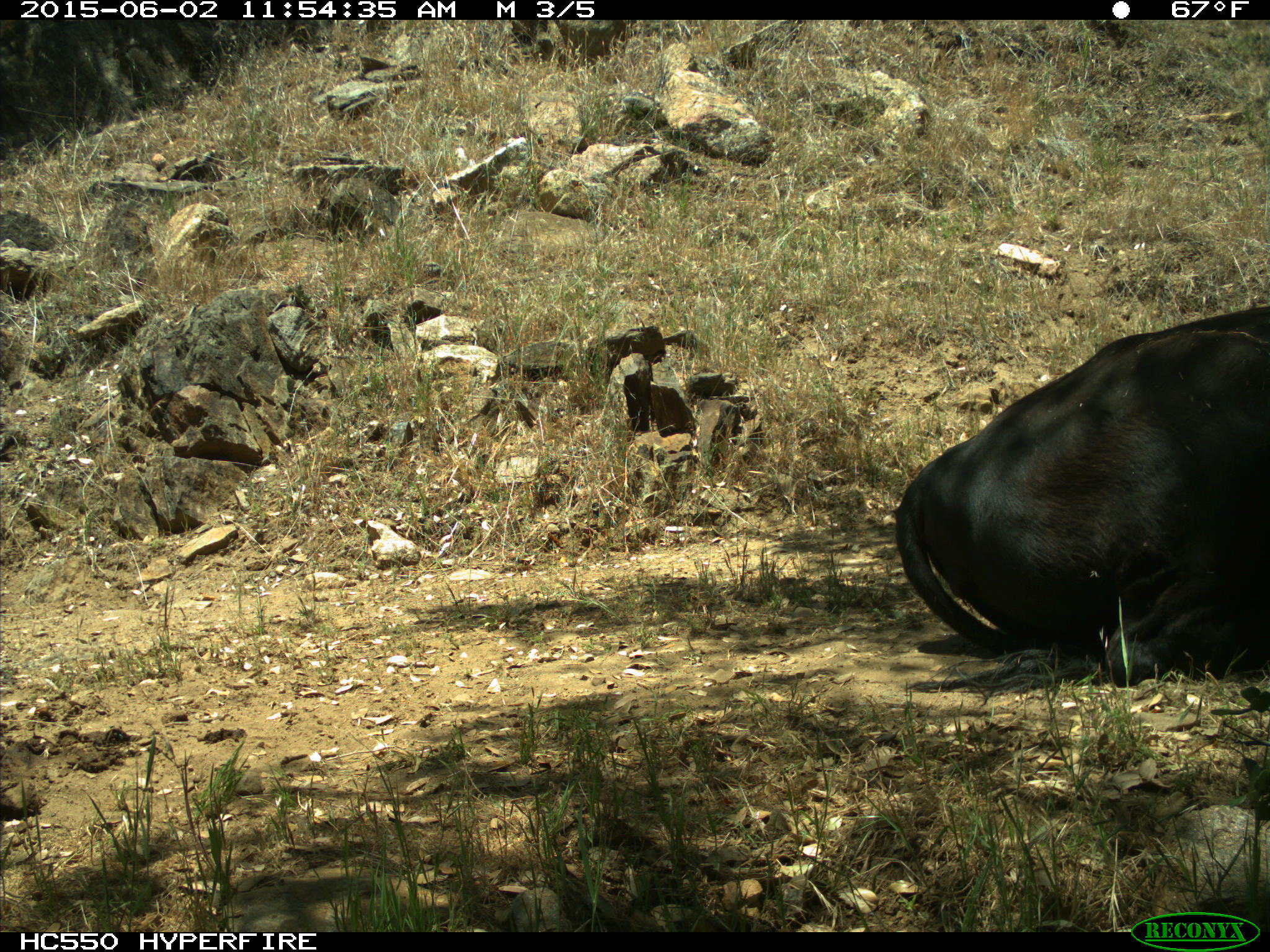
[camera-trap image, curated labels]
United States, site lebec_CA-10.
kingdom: Animalia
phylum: Chordata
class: Mammalia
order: Artiodactyla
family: Bovidae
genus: Bos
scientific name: Bos taurus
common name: domestic cow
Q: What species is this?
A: Bos taurus (domestic cow).